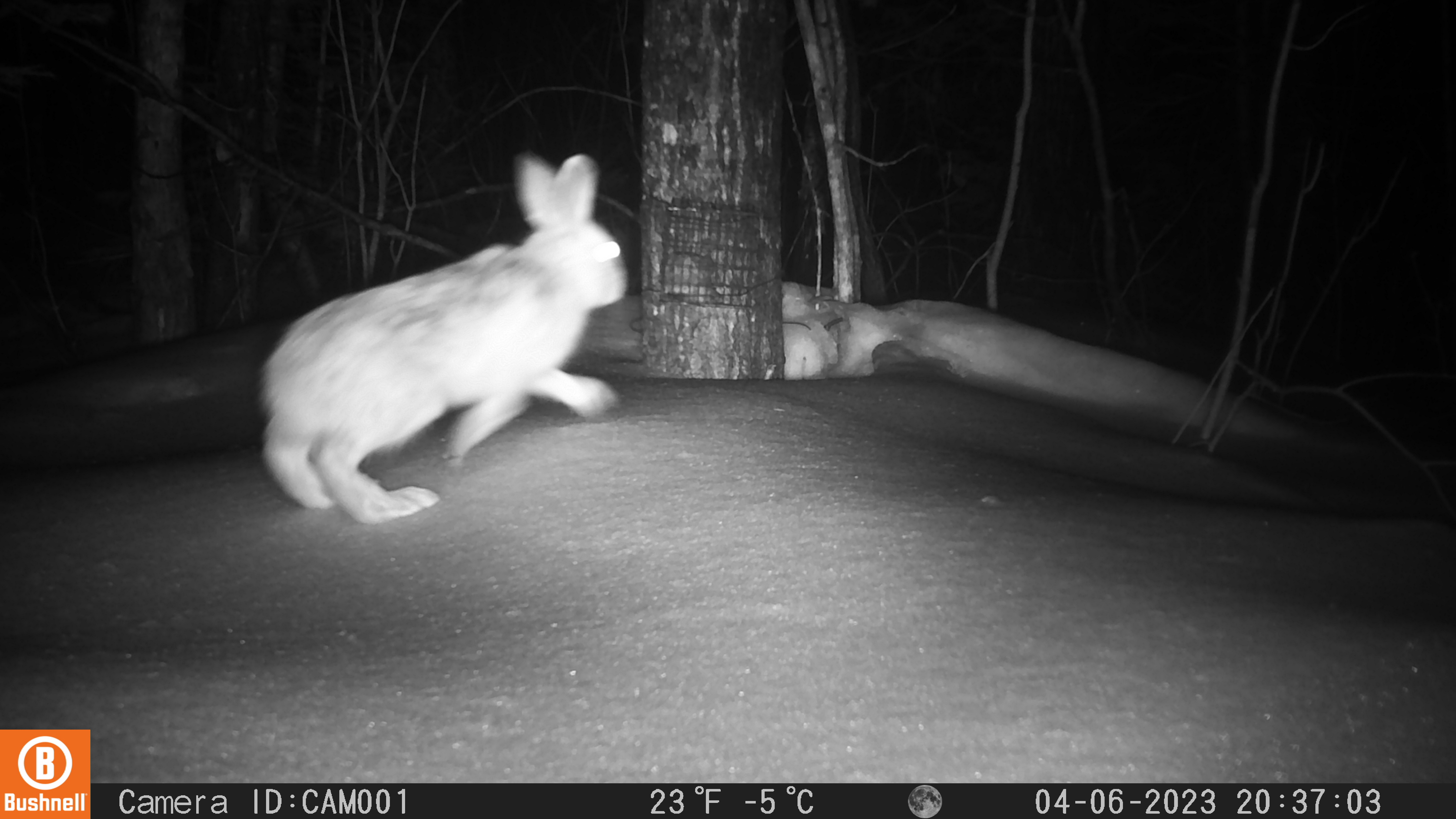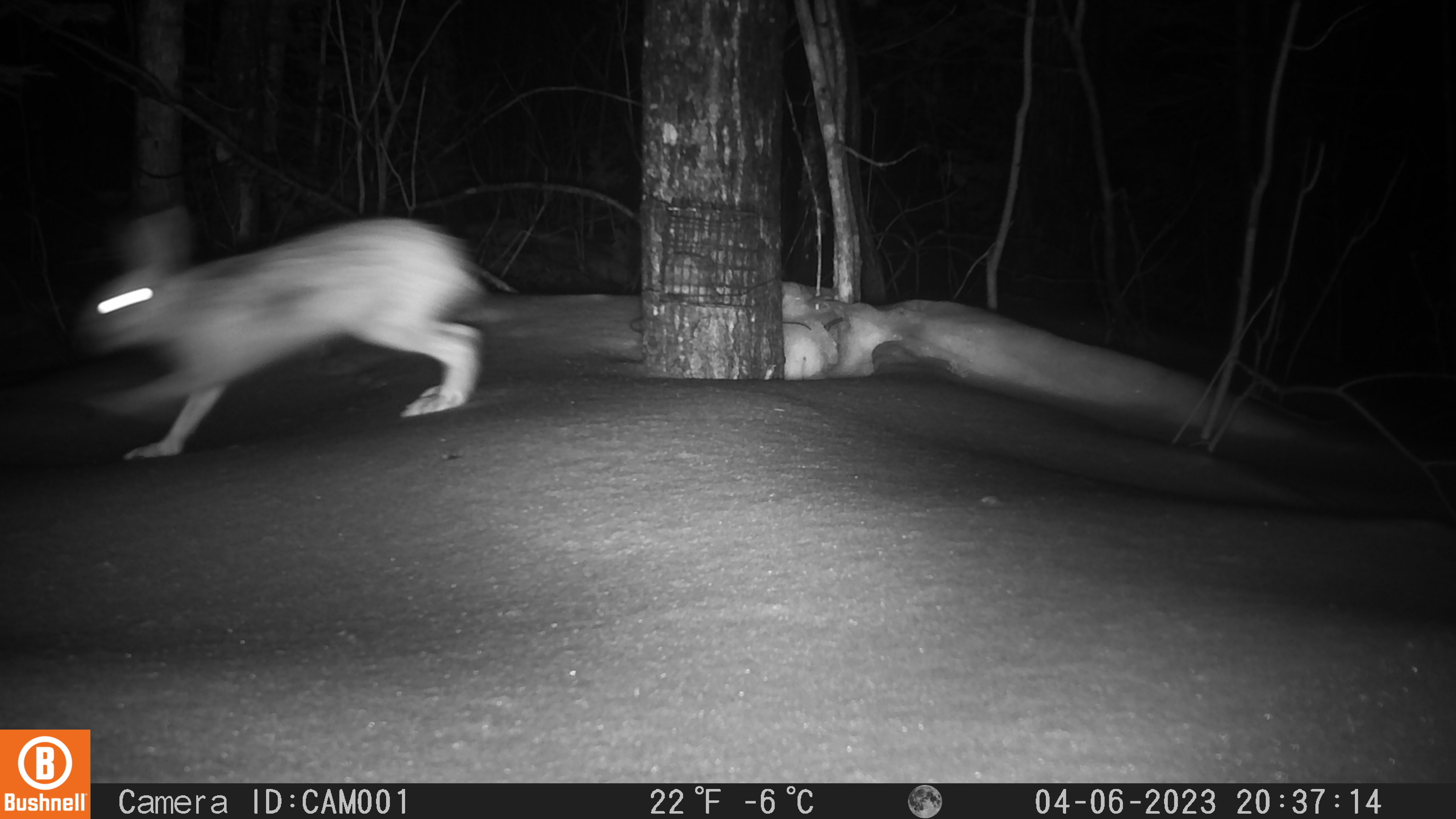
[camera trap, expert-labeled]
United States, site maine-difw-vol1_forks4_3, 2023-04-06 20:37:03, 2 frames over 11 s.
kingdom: Animalia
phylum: Chordata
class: Mammalia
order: Lagomorpha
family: Leporidae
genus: Lepus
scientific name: Lepus americanus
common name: snowshoe hare